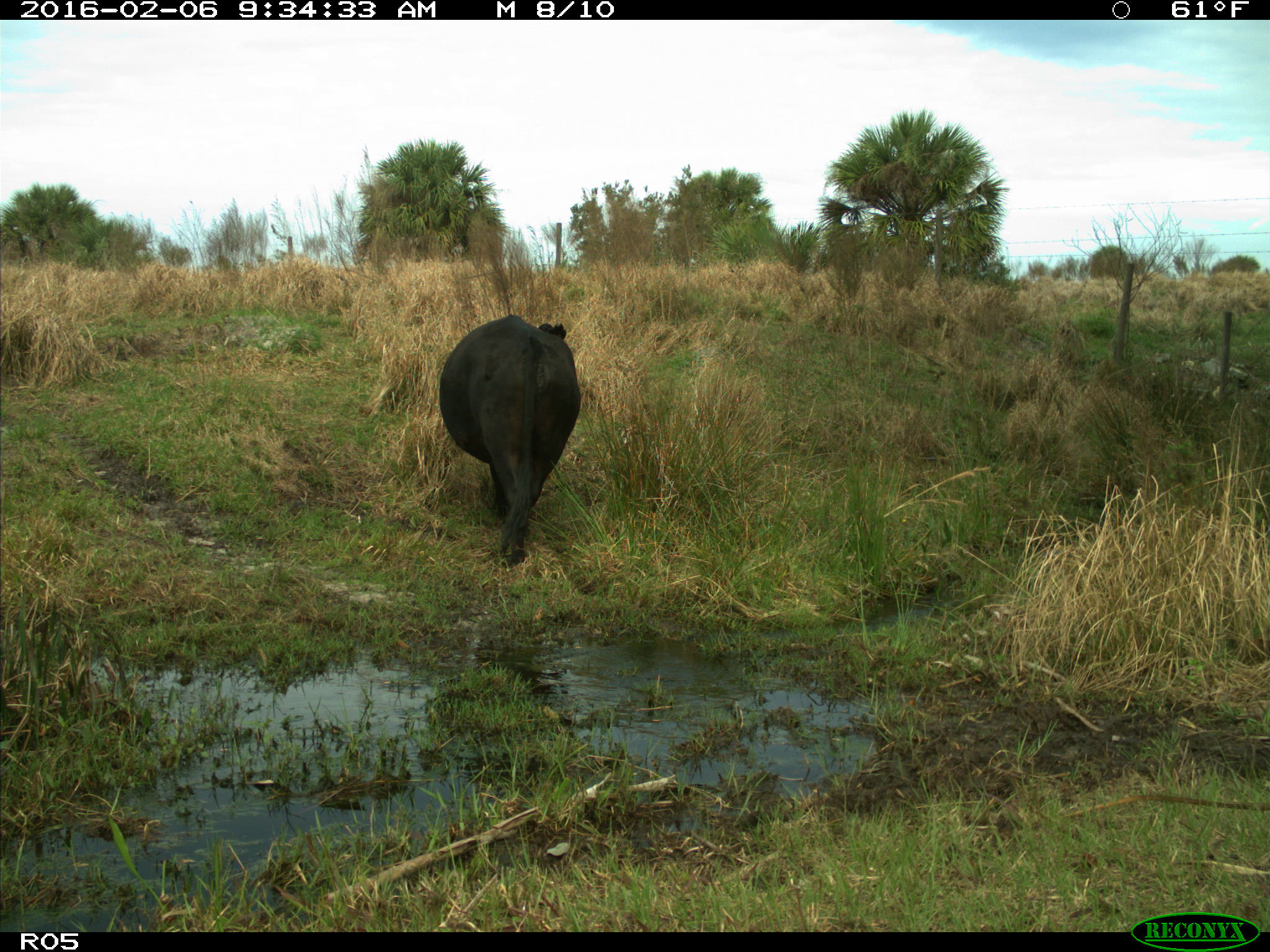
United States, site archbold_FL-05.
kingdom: Animalia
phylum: Chordata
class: Mammalia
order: Artiodactyla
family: Bovidae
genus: Bos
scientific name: Bos taurus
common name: domestic cow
Bos taurus (domestic cow).